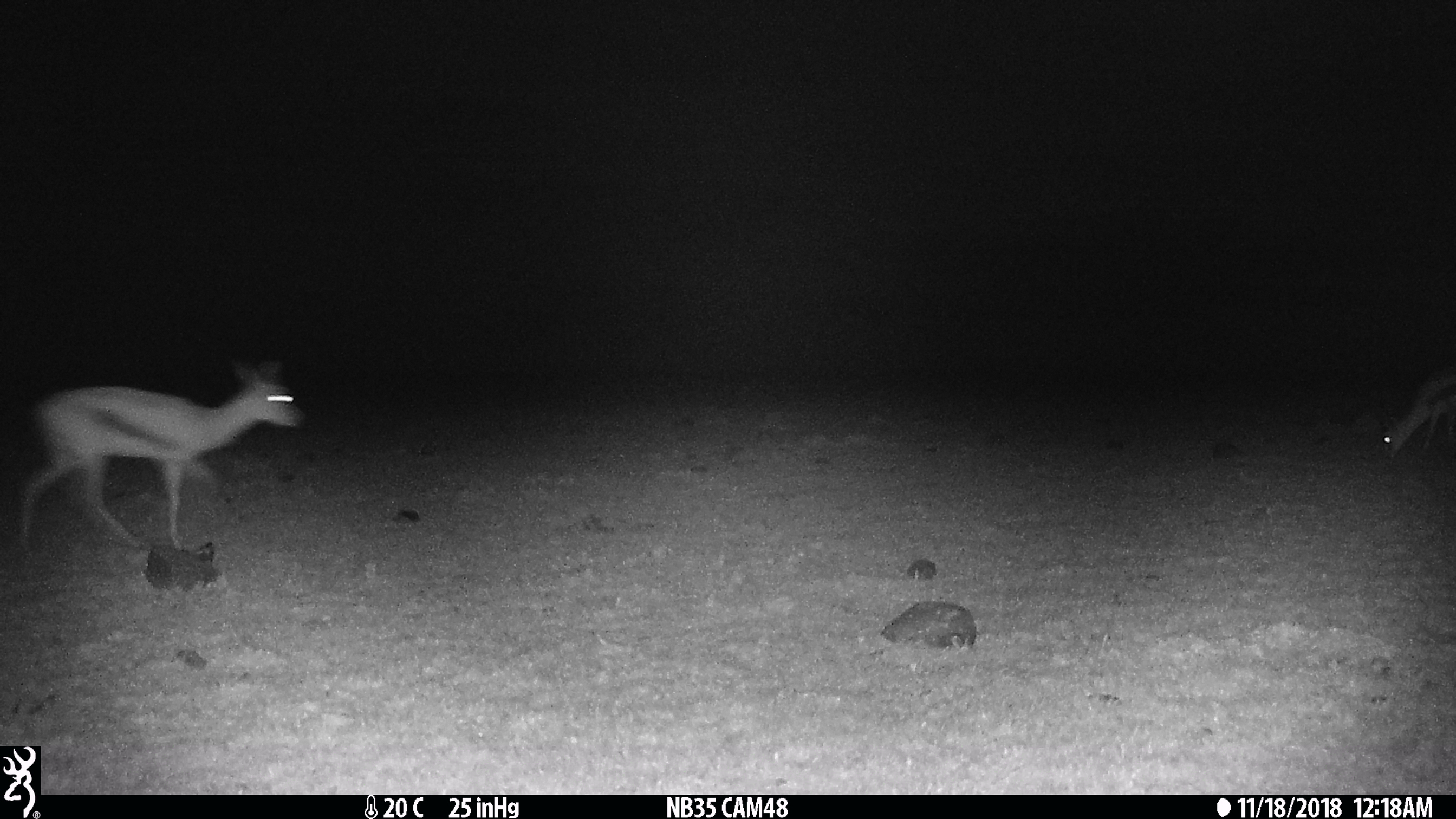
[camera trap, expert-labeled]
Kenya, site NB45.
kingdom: Animalia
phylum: Chordata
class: Mammalia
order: Artiodactyla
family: Bovidae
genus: Eudorcas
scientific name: Eudorcas thomsonii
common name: thomon's gazelle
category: gazelle thomsons